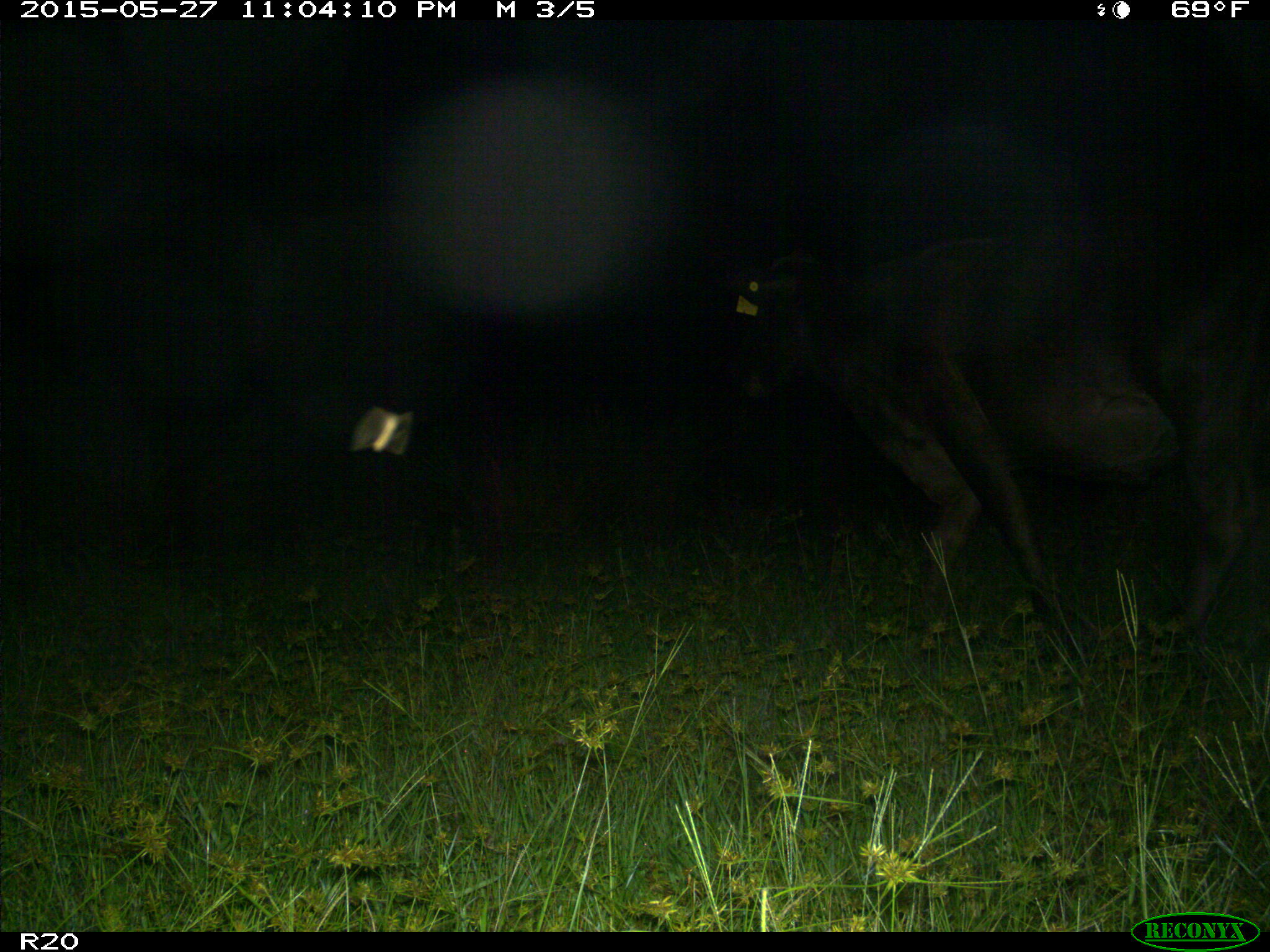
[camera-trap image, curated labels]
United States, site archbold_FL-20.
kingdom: Animalia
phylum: Chordata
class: Mammalia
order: Artiodactyla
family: Bovidae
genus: Bos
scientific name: Bos taurus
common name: domestic cow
Bos taurus (domestic cow).